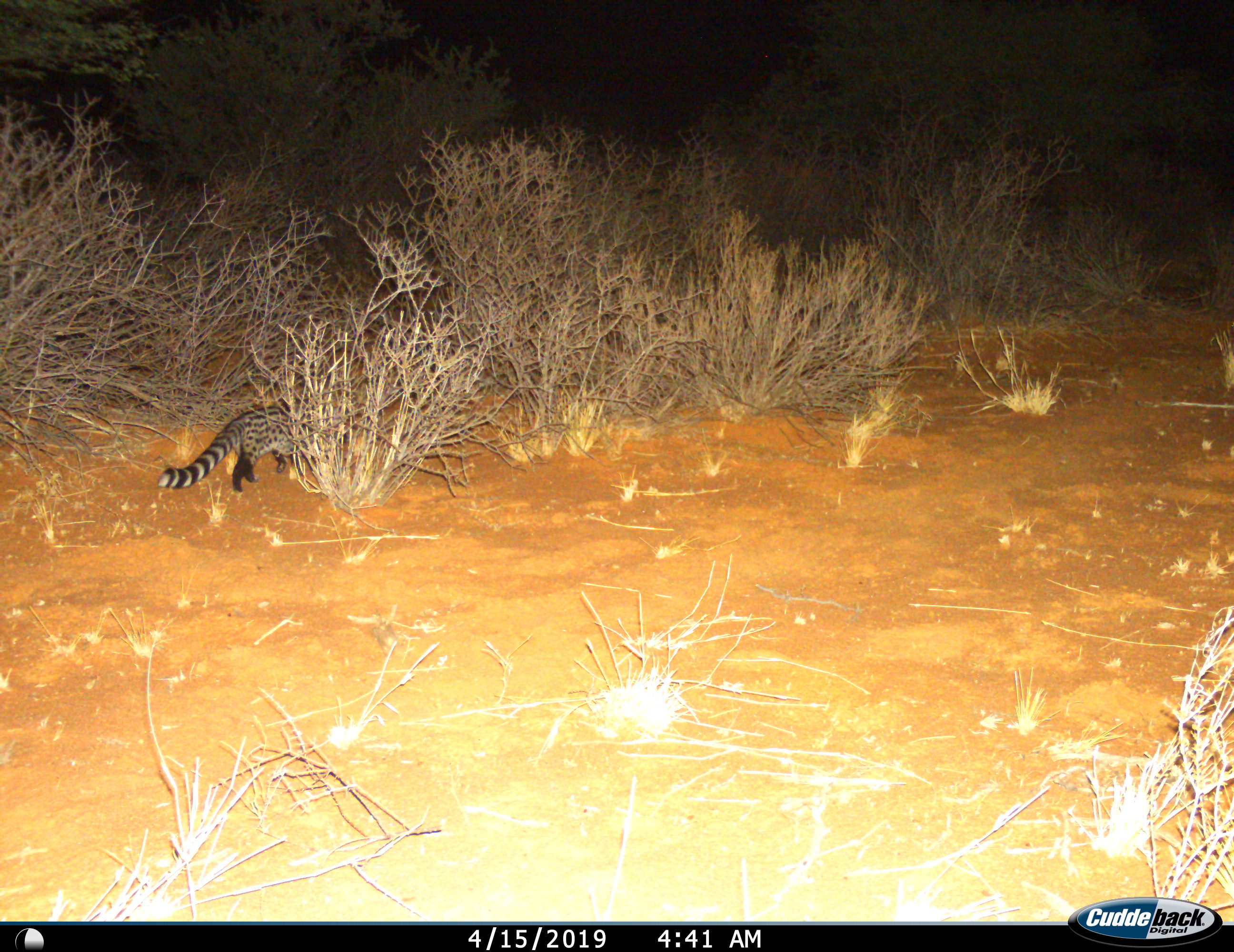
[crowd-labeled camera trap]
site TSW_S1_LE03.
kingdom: Animalia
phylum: Chordata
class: Mammalia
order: Carnivora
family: Viverridae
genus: Genetta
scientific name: Genetta genetta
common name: small-spotted genet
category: genetcommonsmallspotted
Genetcommonsmallspotted (small-spotted genet) (Genetta genetta), count 1. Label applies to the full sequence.